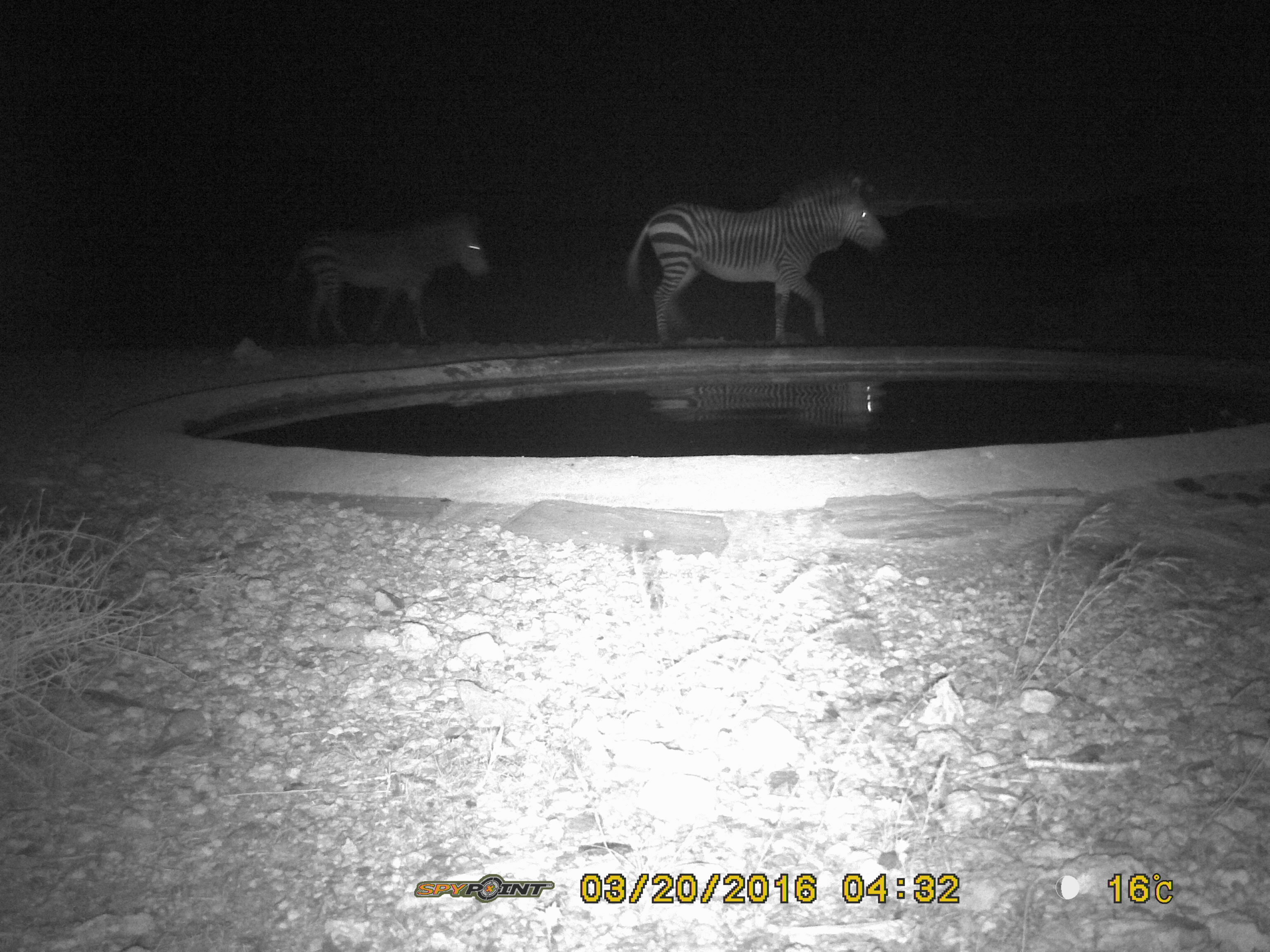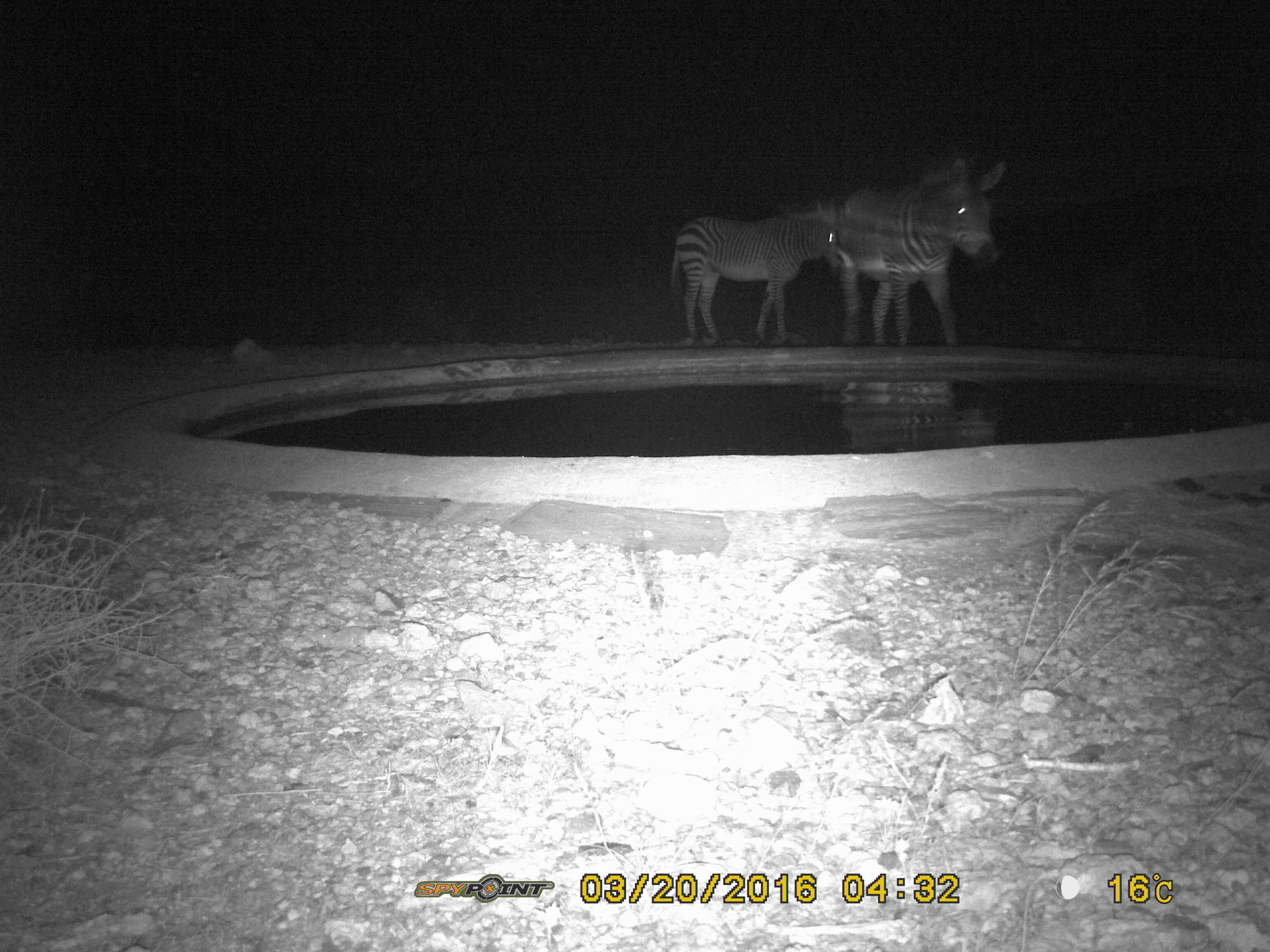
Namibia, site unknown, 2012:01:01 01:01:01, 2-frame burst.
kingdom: Animalia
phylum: Chordata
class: Mammalia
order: Perissodactyla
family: Equidae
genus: Equus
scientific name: Equus zebra hartmannae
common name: hartmann's mountain zebra